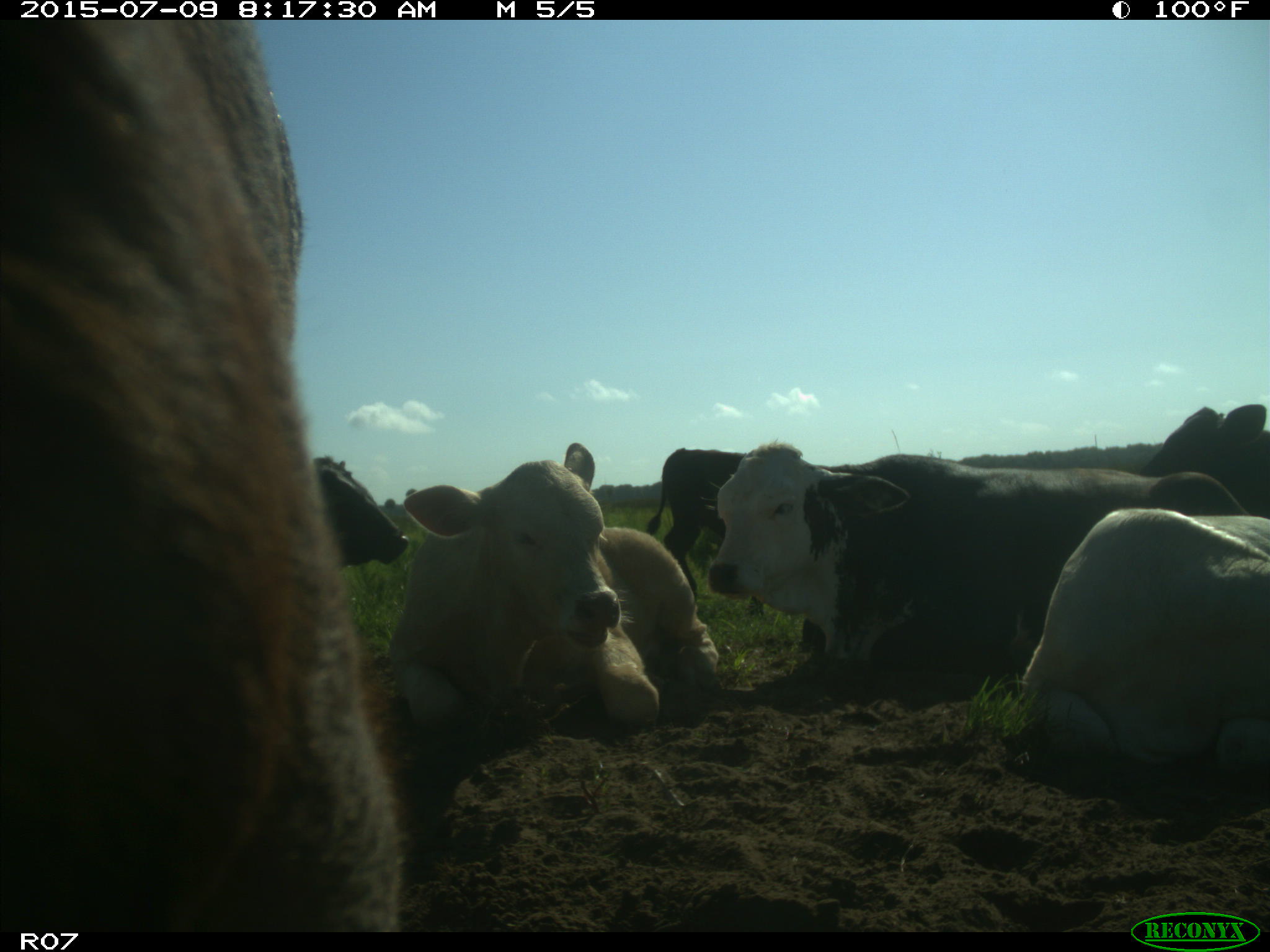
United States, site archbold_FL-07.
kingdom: Animalia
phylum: Chordata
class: Mammalia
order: Artiodactyla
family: Bovidae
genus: Bos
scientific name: Bos taurus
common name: domestic cow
Bos taurus (domestic cow).